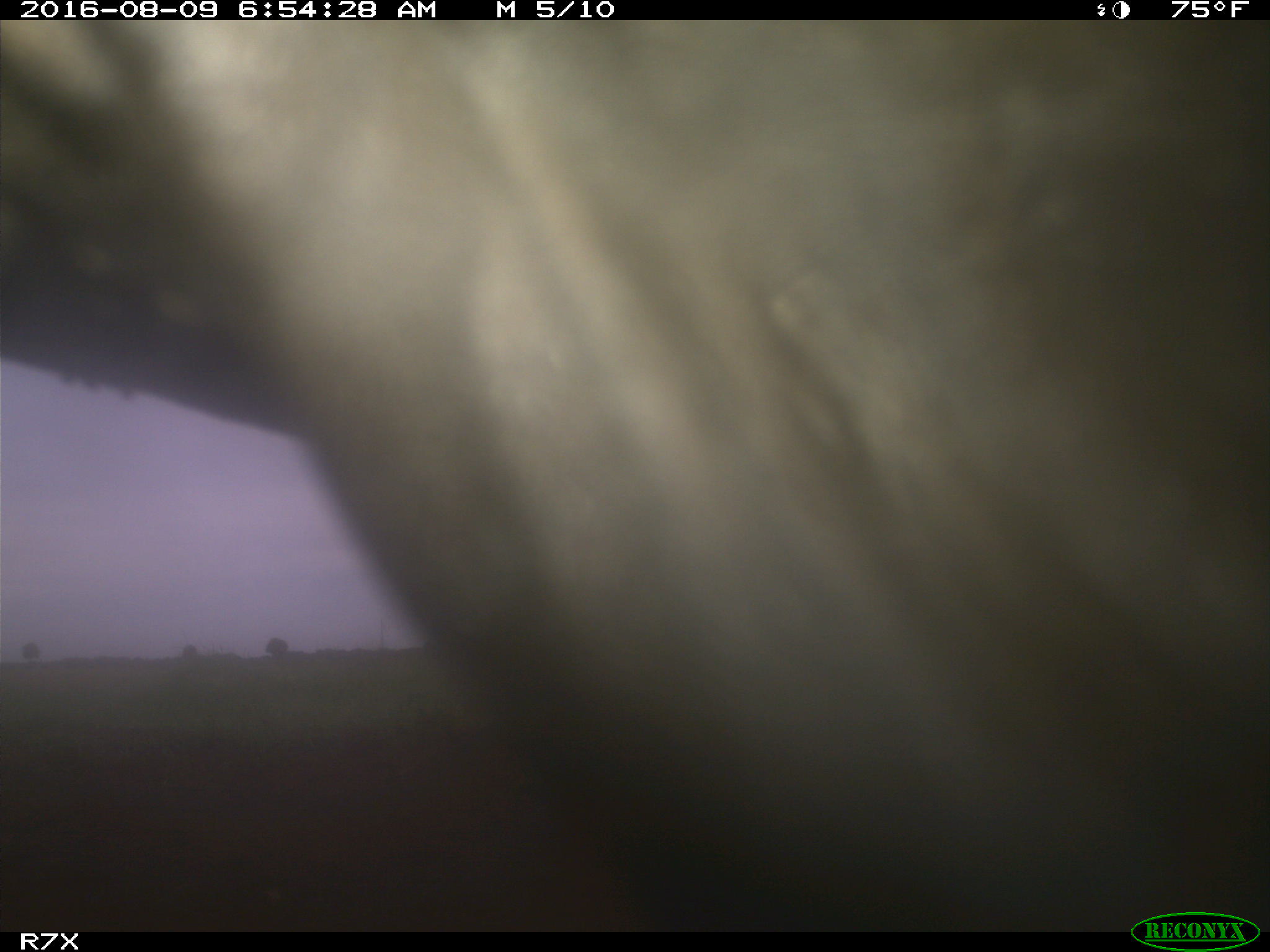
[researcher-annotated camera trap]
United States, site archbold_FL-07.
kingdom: Animalia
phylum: Chordata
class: Mammalia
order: Artiodactyla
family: Bovidae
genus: Bos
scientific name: Bos taurus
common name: domestic cow